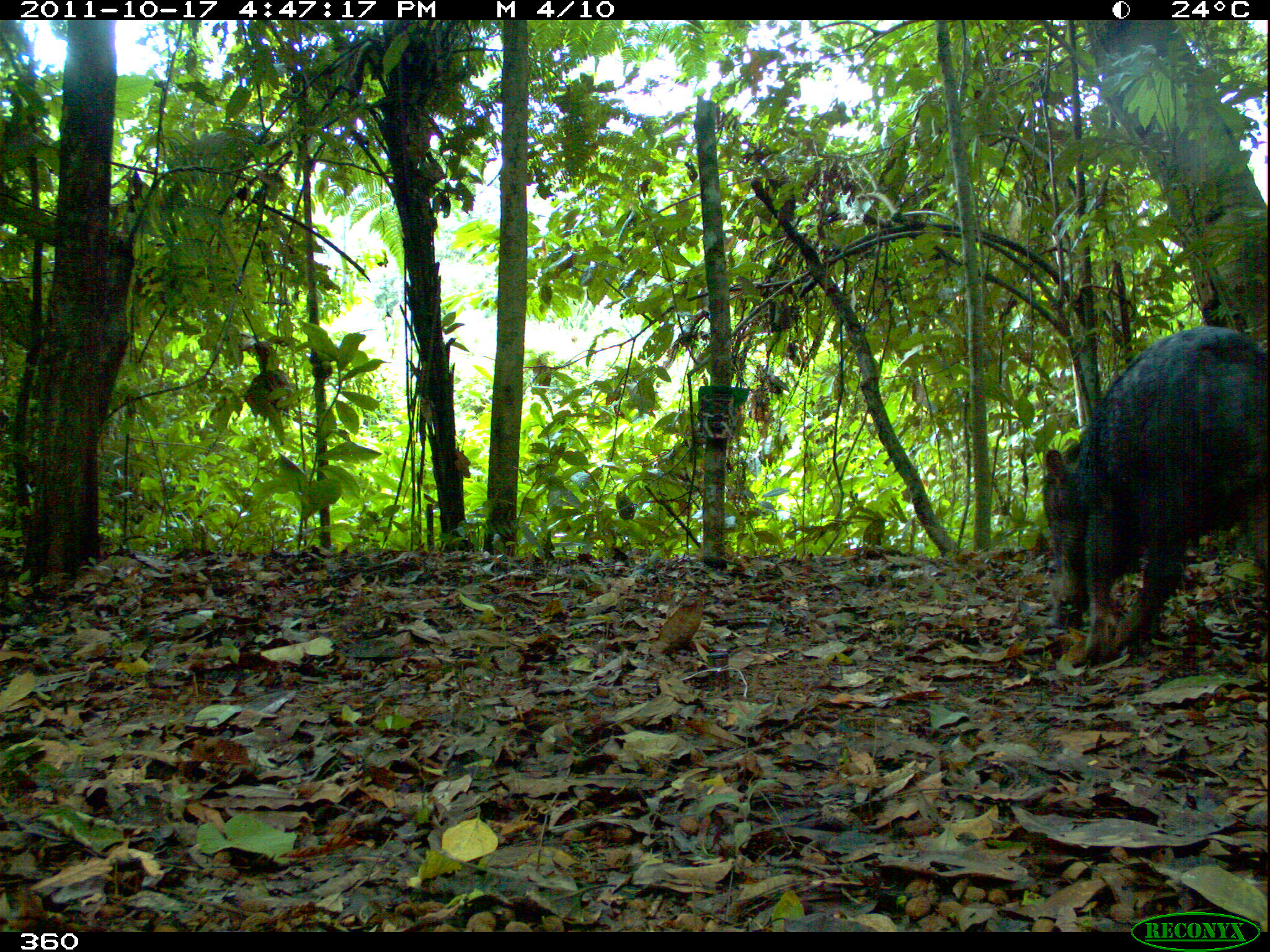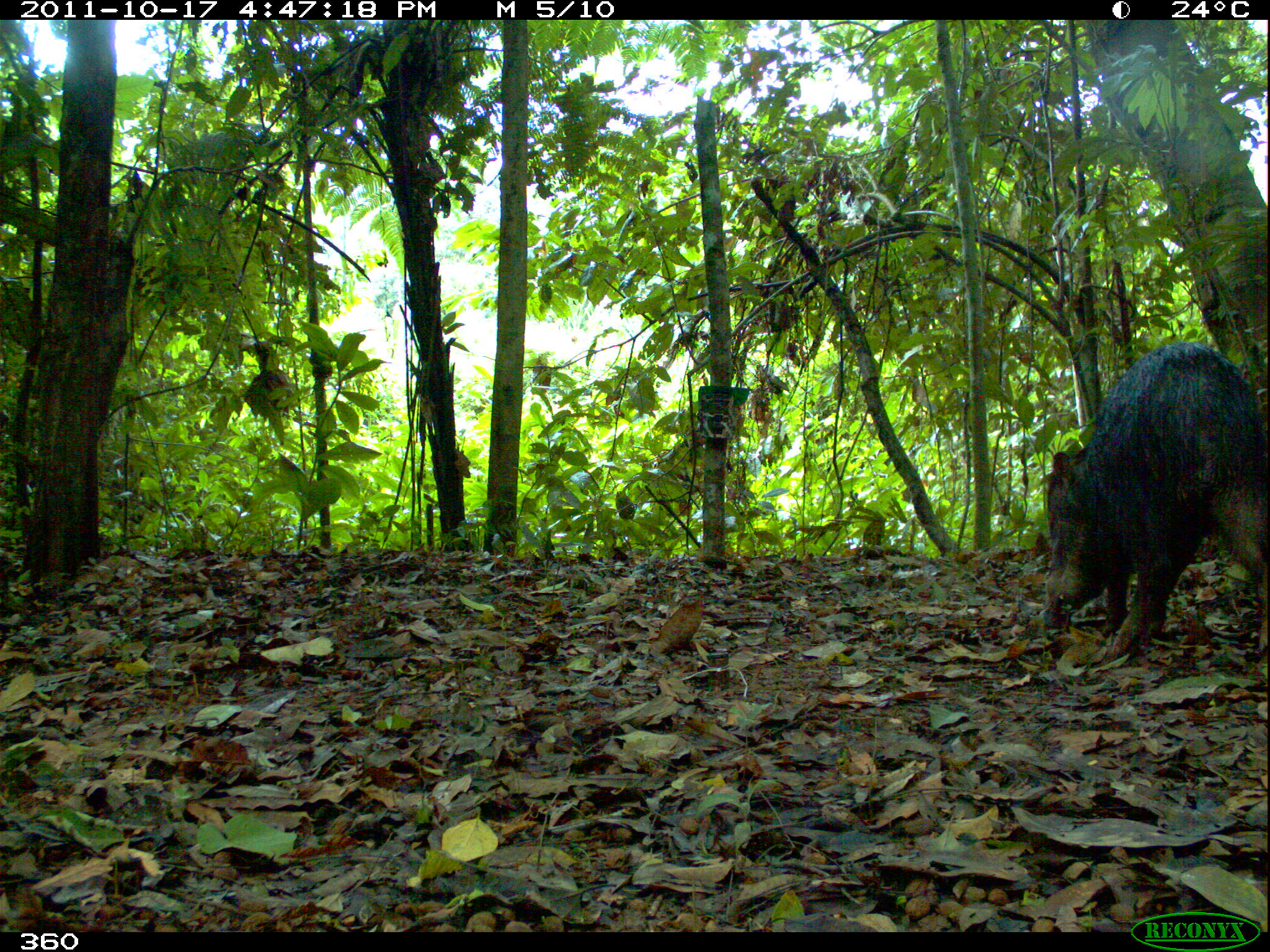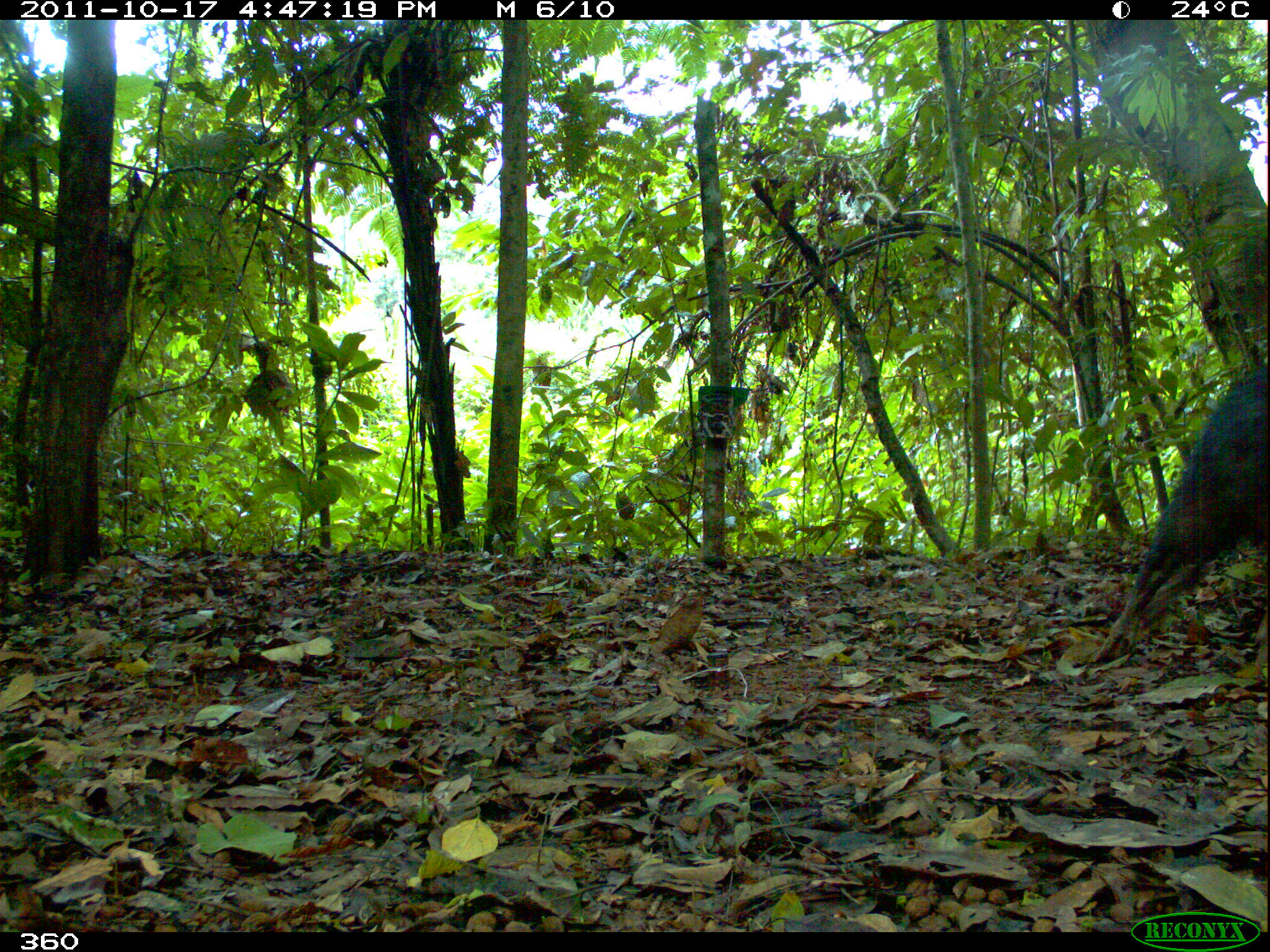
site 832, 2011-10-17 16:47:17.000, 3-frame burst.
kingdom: Animalia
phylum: Chordata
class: Mammalia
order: Artiodactyla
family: Tayassuidae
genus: Tayassu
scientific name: Tayassu pecari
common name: white-lipped peccary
Tayassu pecari (white-lipped peccary).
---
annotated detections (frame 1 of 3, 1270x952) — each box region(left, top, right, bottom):
tayassu pecari: region(1039, 325, 1269, 666)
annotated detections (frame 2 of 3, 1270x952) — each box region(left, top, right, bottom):
tayassu pecari: region(1040, 339, 1267, 662)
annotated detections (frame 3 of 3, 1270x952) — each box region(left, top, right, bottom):
tayassu pecari: region(1089, 359, 1268, 666)